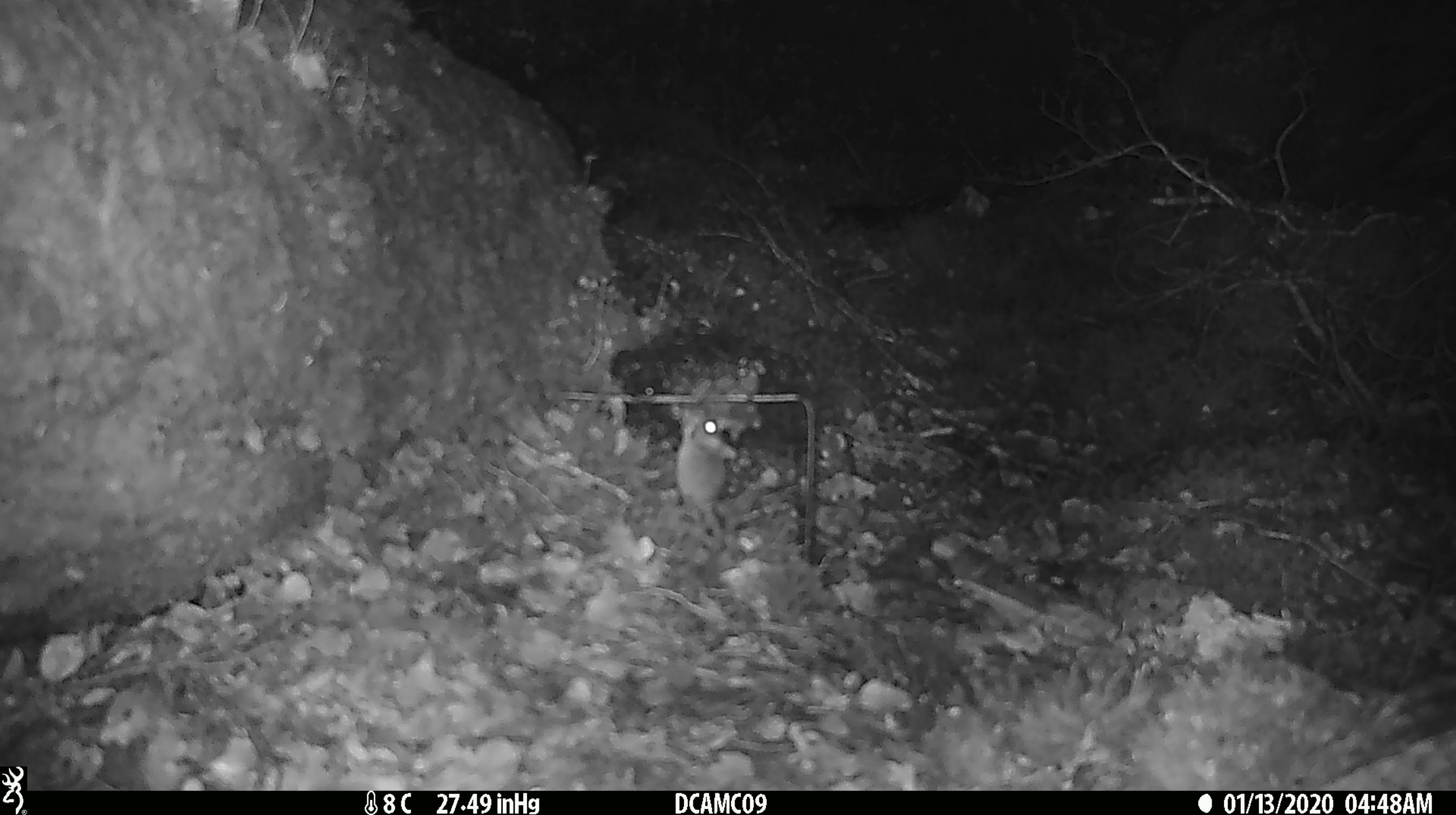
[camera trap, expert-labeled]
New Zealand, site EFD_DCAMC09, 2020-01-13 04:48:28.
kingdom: Animalia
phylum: Chordata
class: Mammalia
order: Rodentia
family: Muridae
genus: Mus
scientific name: Mus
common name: mouse